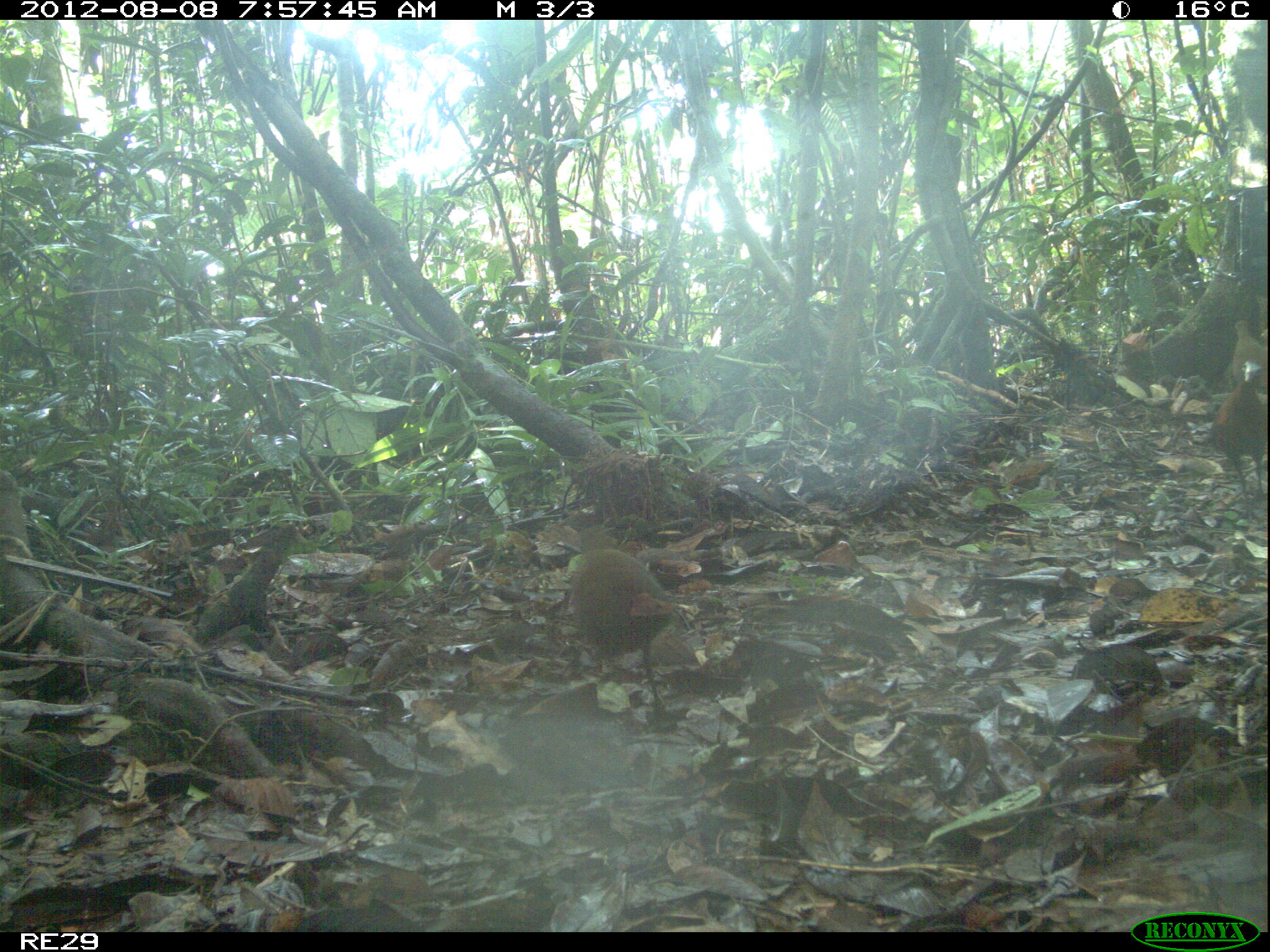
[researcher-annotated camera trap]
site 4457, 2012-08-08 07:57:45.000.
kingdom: Animalia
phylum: Chordata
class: Aves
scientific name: Aves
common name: bird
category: unknown bird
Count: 3.